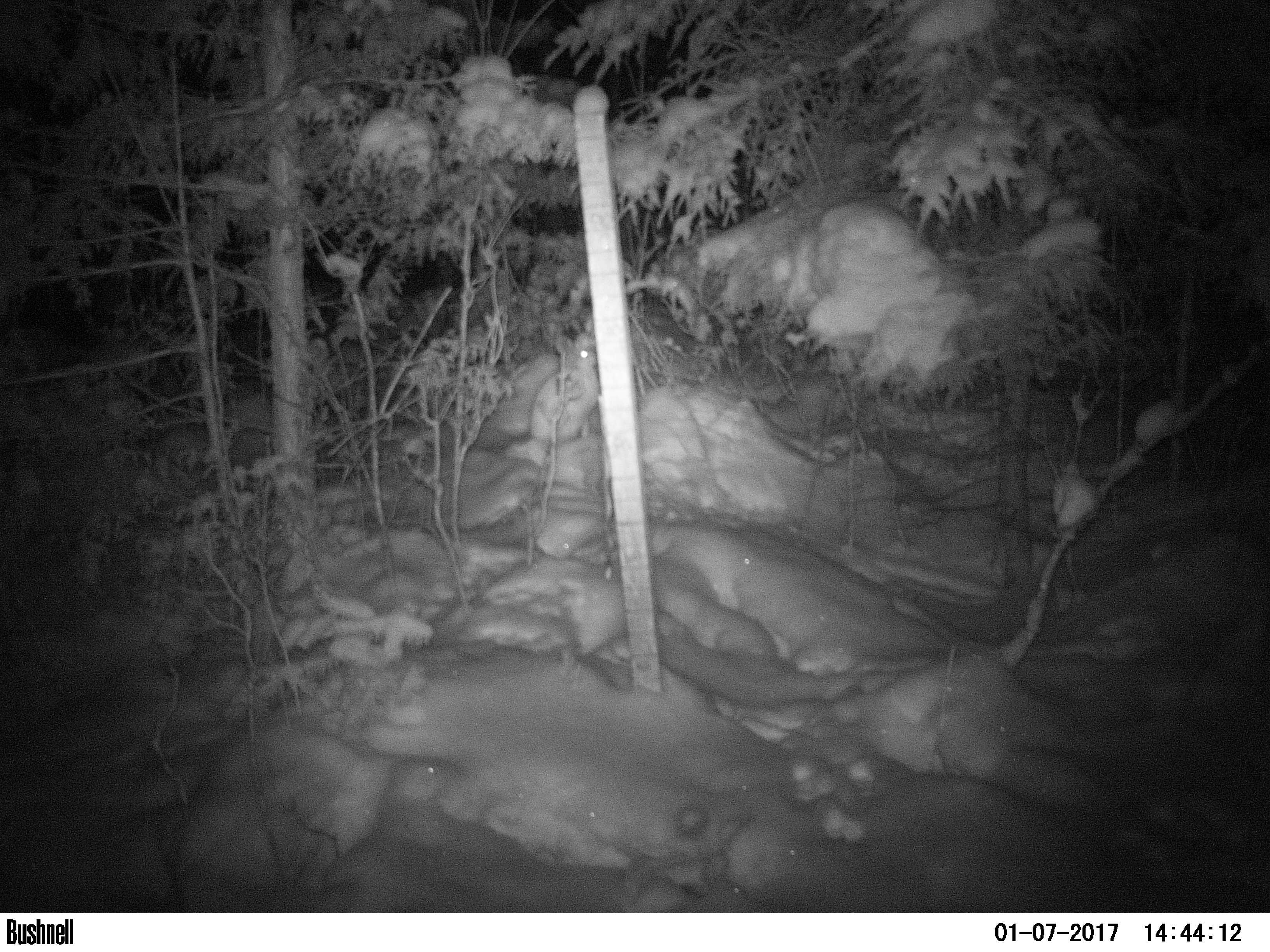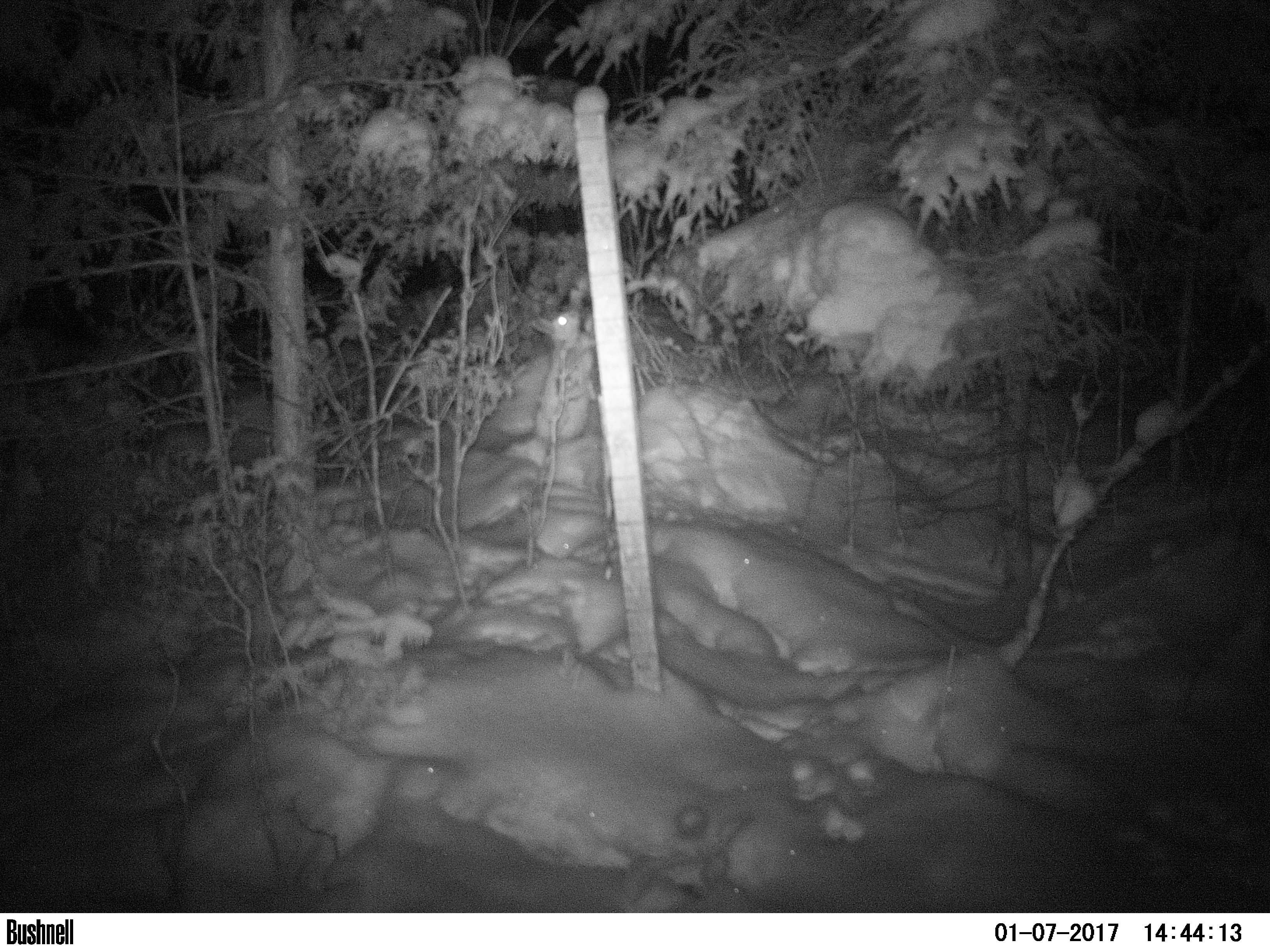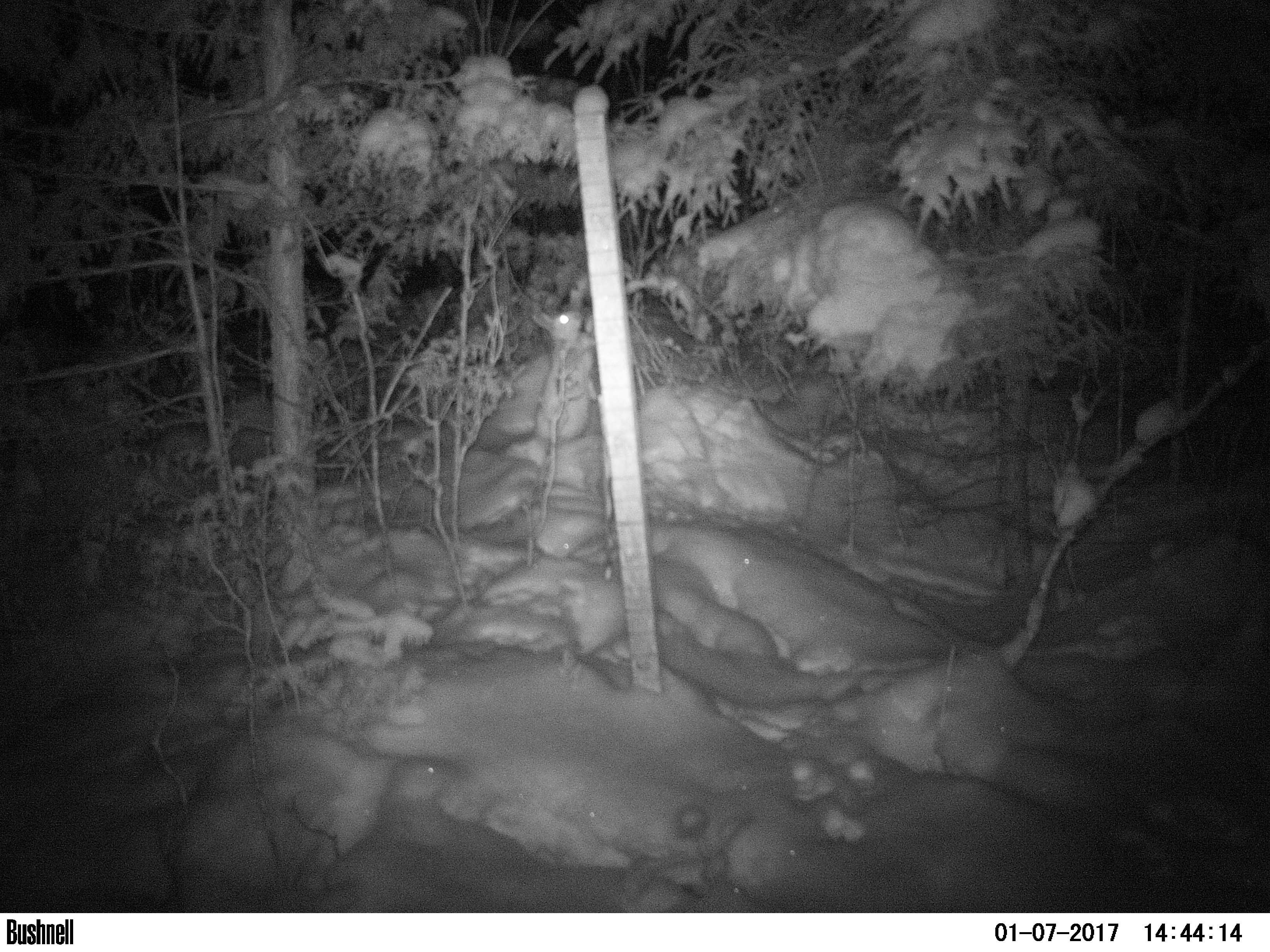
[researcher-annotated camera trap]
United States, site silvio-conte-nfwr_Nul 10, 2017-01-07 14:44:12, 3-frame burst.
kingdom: Animalia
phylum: Chordata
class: Mammalia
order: Lagomorpha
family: Leporidae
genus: Lepus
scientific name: Lepus americanus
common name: snowshoe hare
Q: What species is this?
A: Snowshoe hare (Lepus americanus).